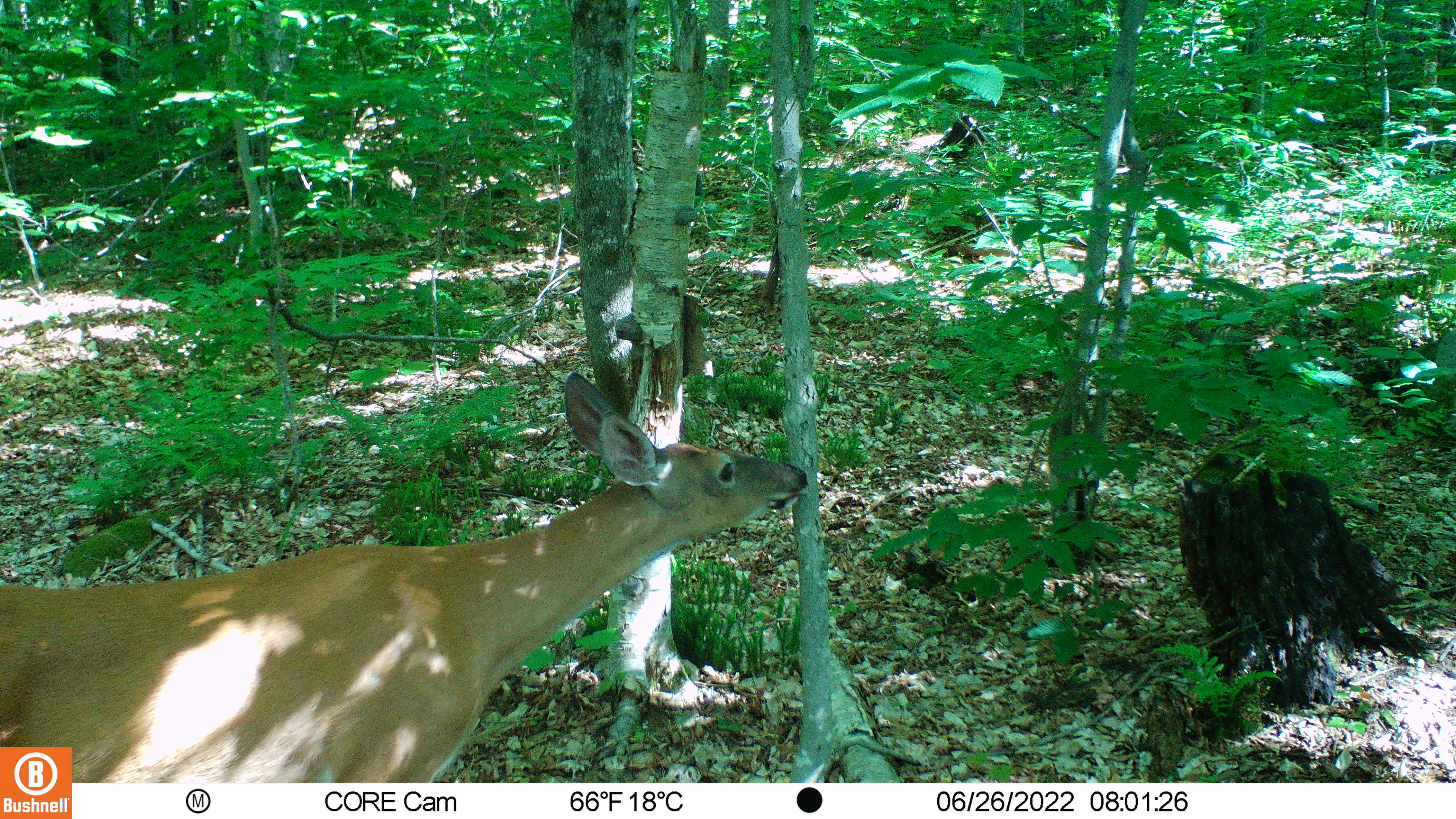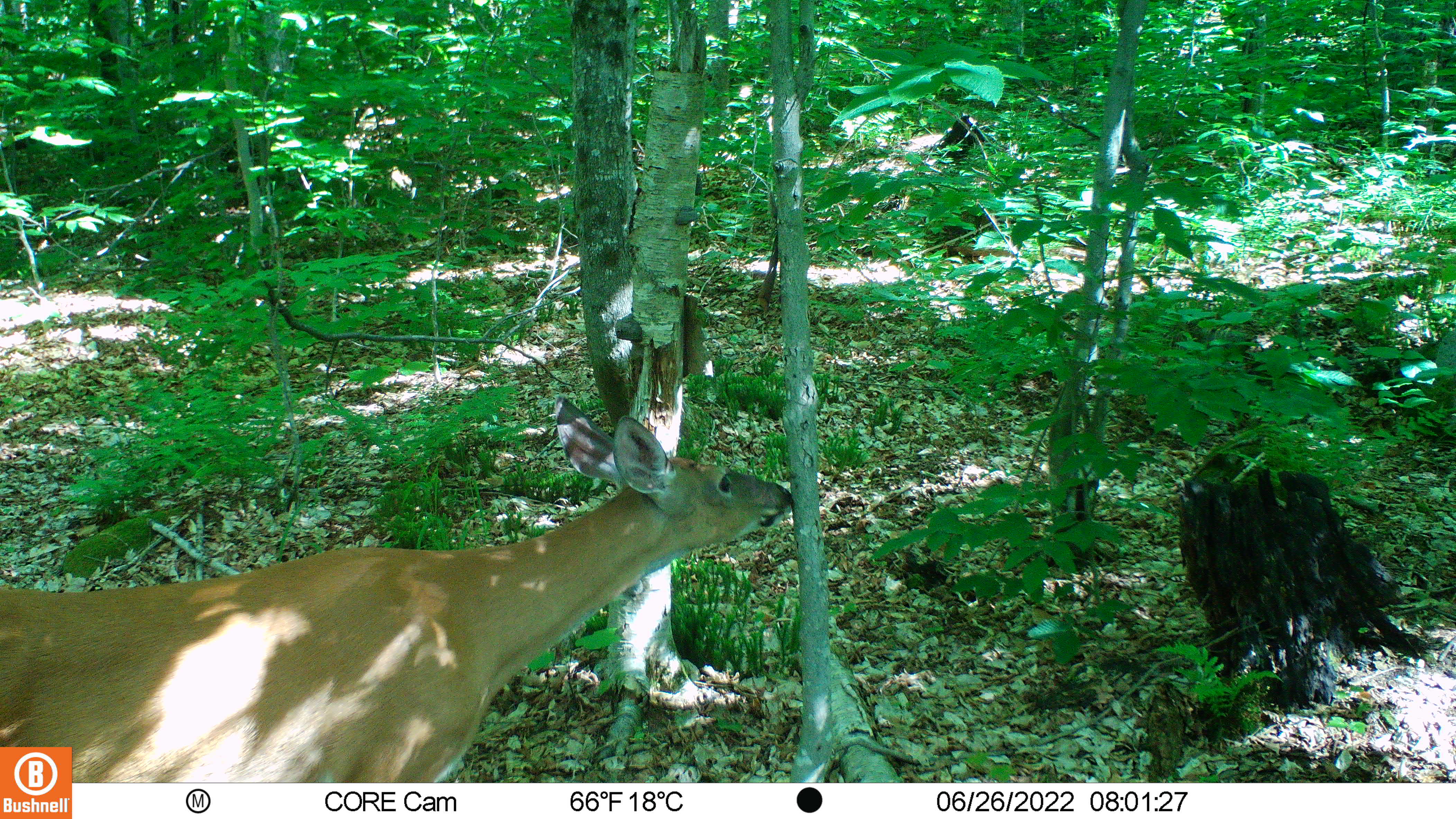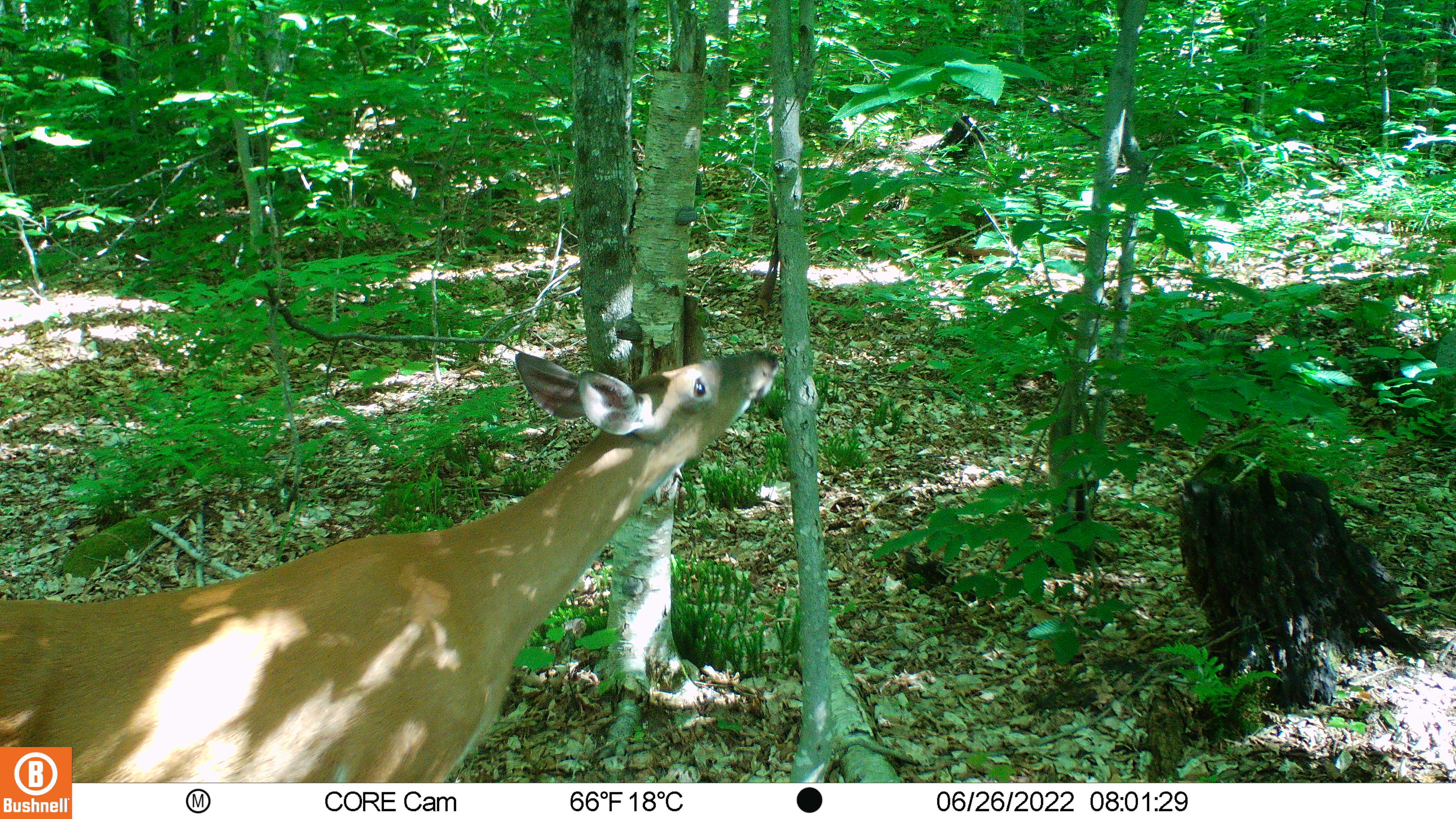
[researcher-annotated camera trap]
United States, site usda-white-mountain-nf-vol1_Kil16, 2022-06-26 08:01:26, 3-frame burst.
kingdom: Animalia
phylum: Chordata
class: Mammalia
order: Artiodactyla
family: Cervidae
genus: Odocoileus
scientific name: Odocoileus virginianus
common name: white-tailed deer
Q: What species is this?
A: White-tailed deer (Odocoileus virginianus).